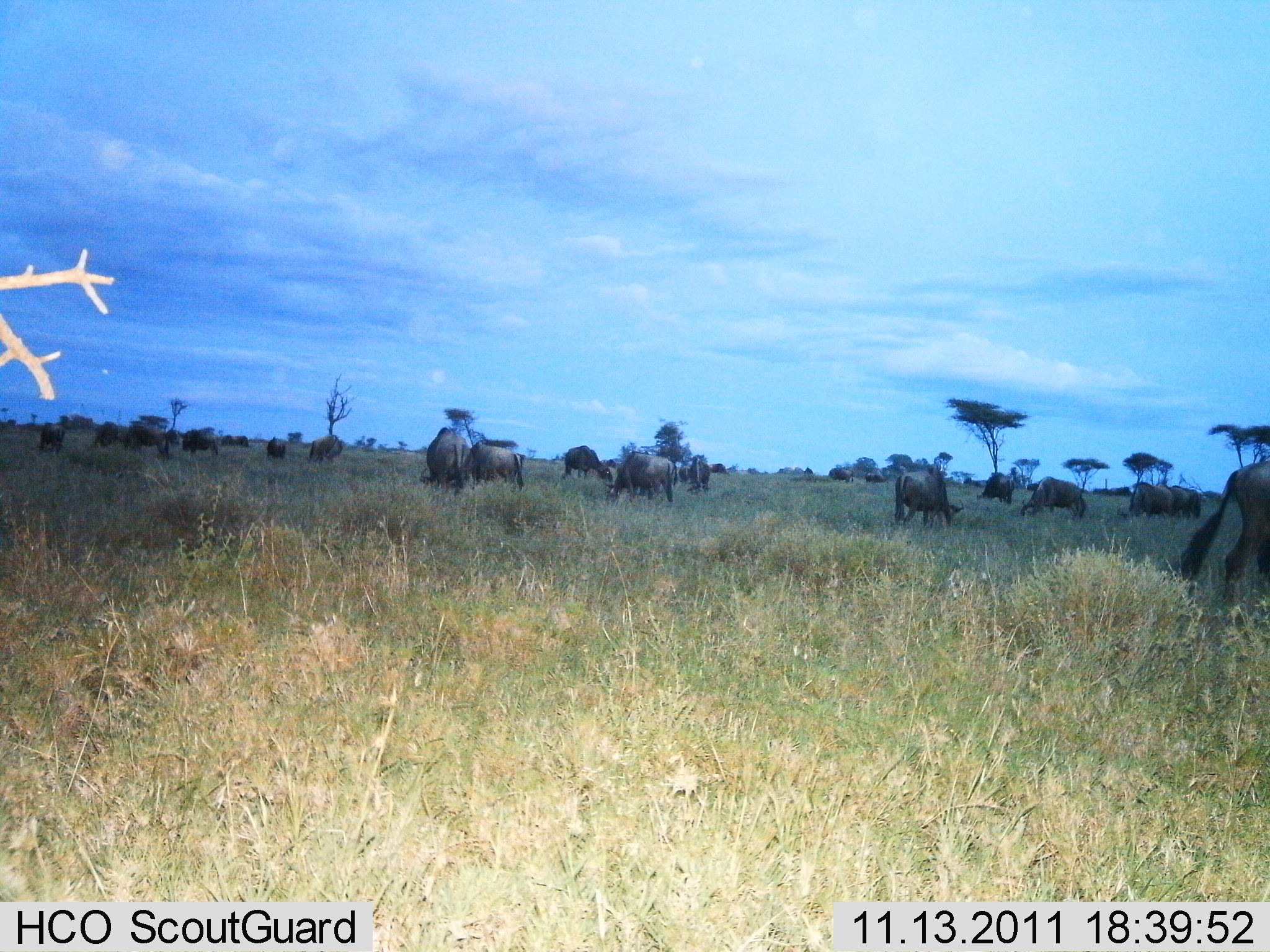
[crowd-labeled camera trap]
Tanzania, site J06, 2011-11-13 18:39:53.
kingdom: Animalia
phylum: Chordata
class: Mammalia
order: Artiodactyla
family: Bovidae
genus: Connochaetes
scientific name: Connochaetes taurinus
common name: blue wildebeest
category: wildebeest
Wildebeest (blue wildebeest) (Connochaetes taurinus), count 11-50. Behavior (volunteer vote fractions): standing 33%, resting 7%, moving 27%, interacting 7%. Young present (vote fraction): 0%. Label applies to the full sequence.